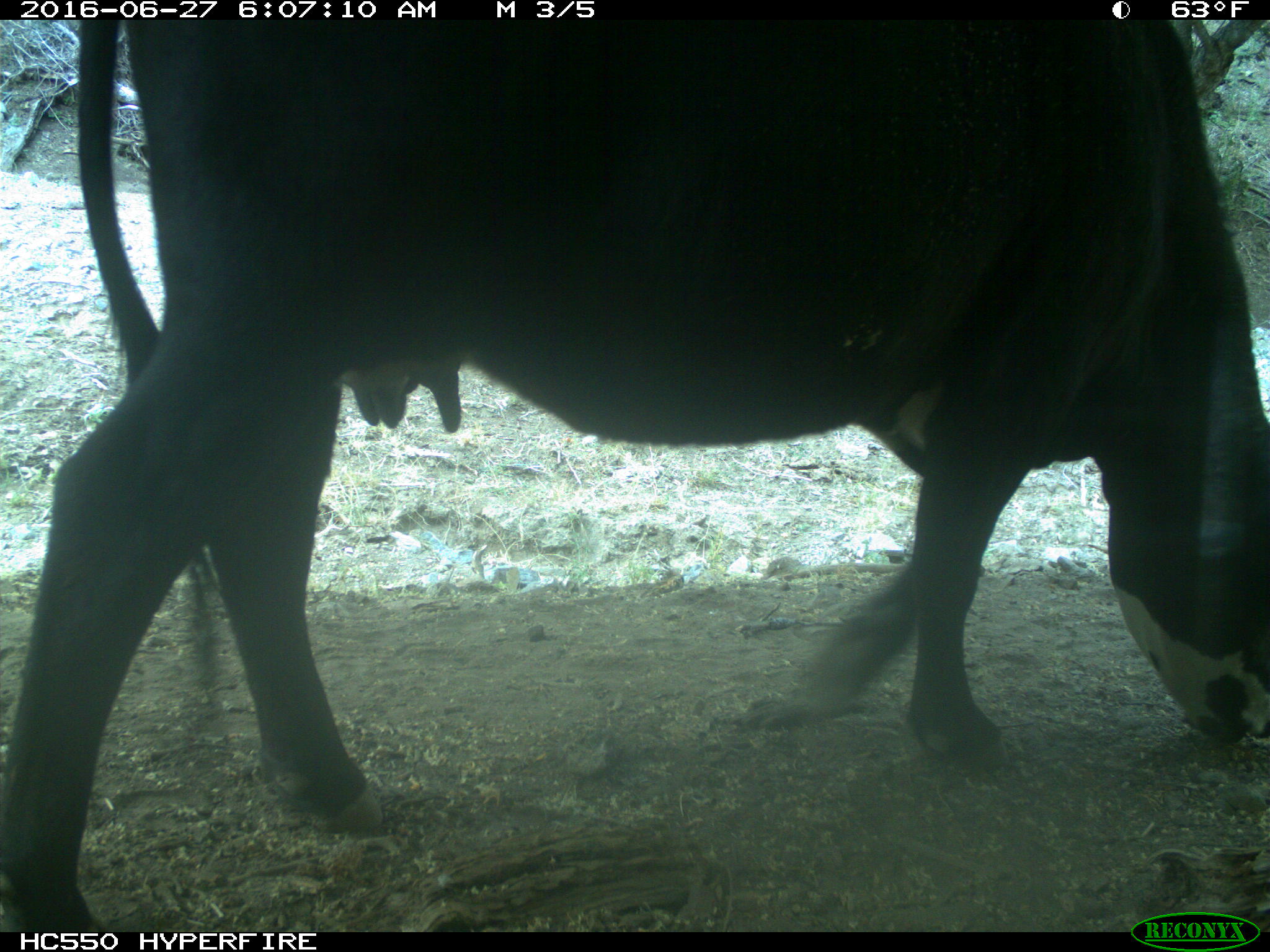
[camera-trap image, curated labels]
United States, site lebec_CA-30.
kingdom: Animalia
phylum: Chordata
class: Mammalia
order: Artiodactyla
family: Bovidae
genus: Bos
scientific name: Bos taurus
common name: domestic cow